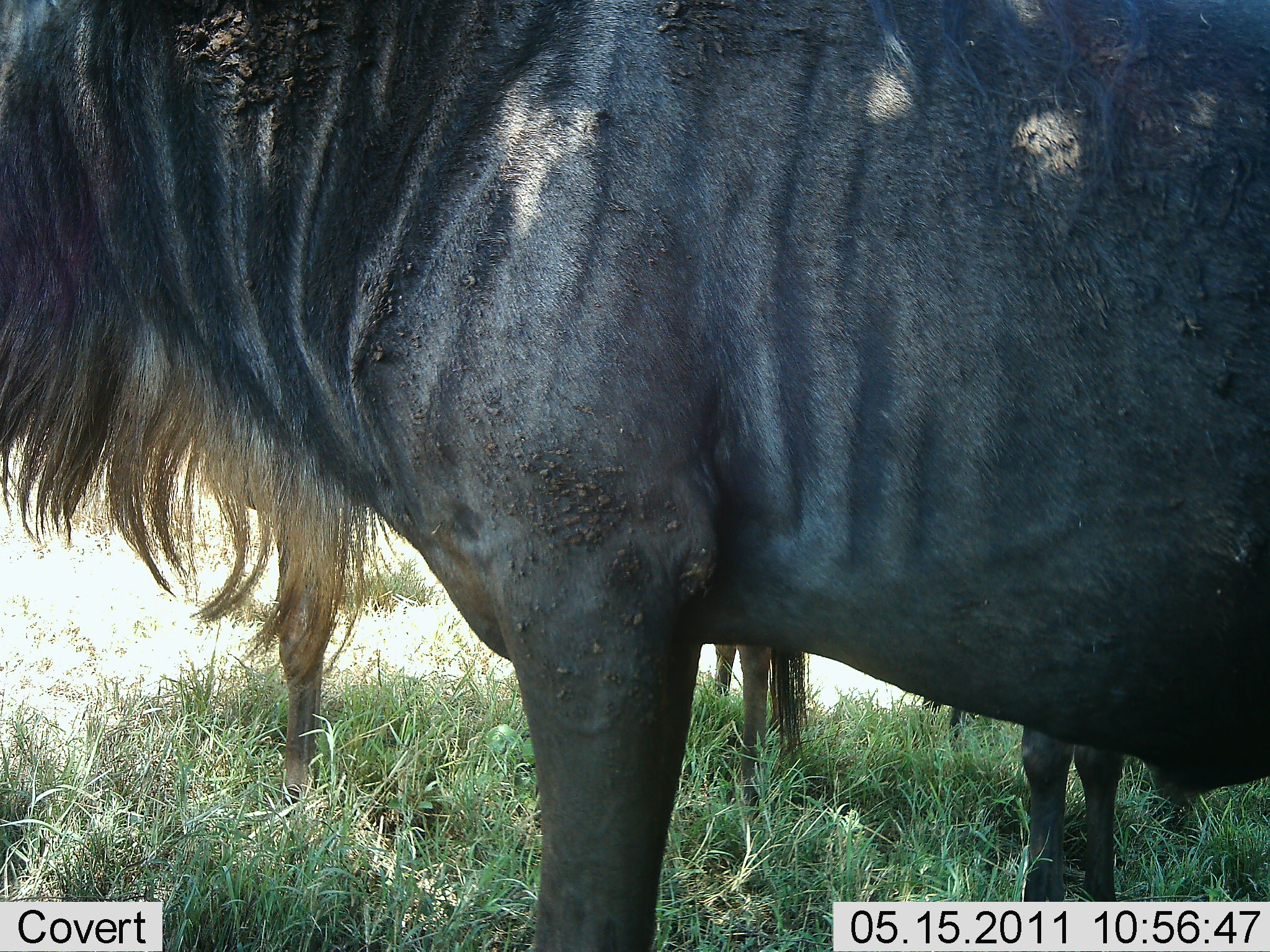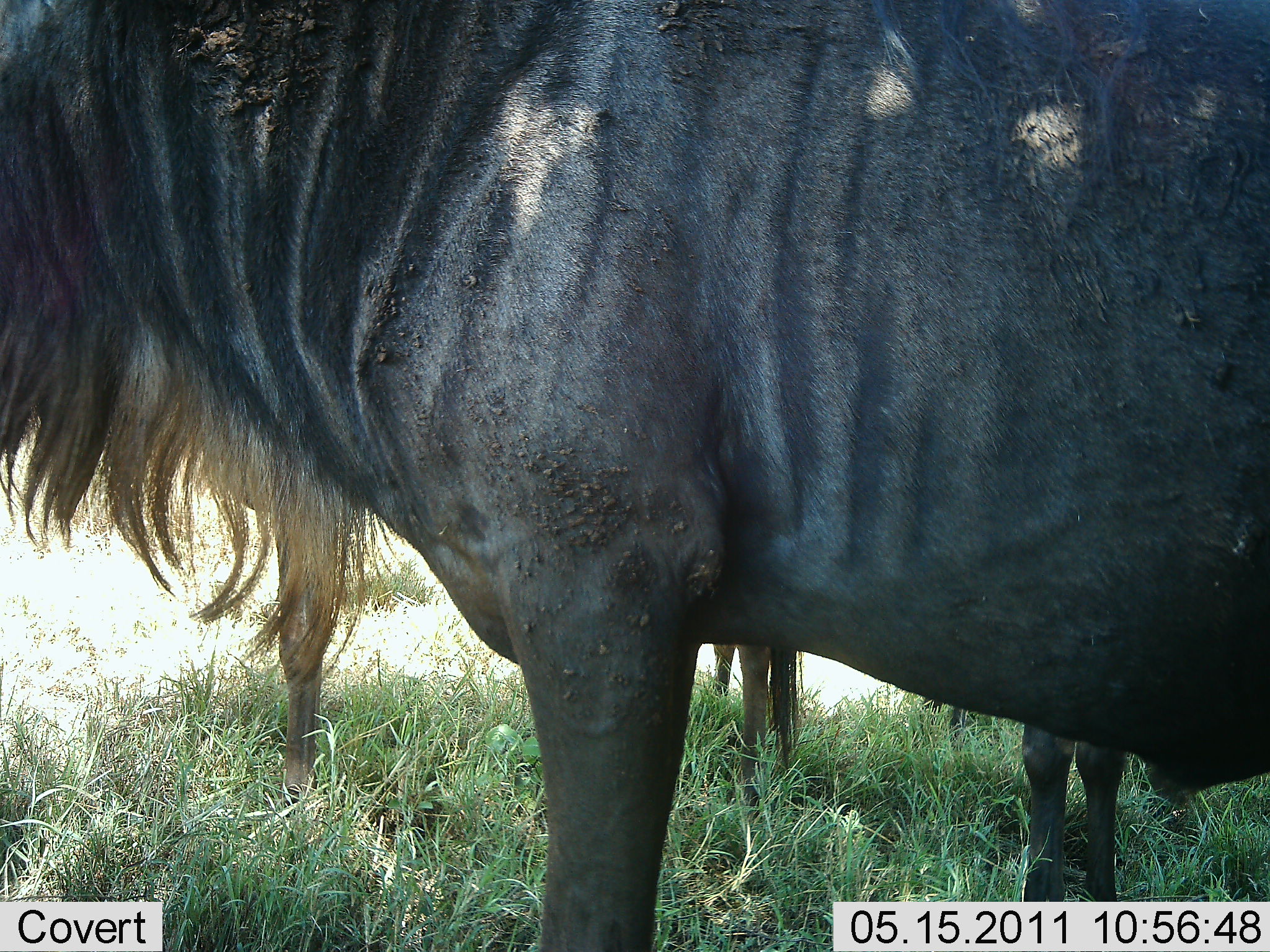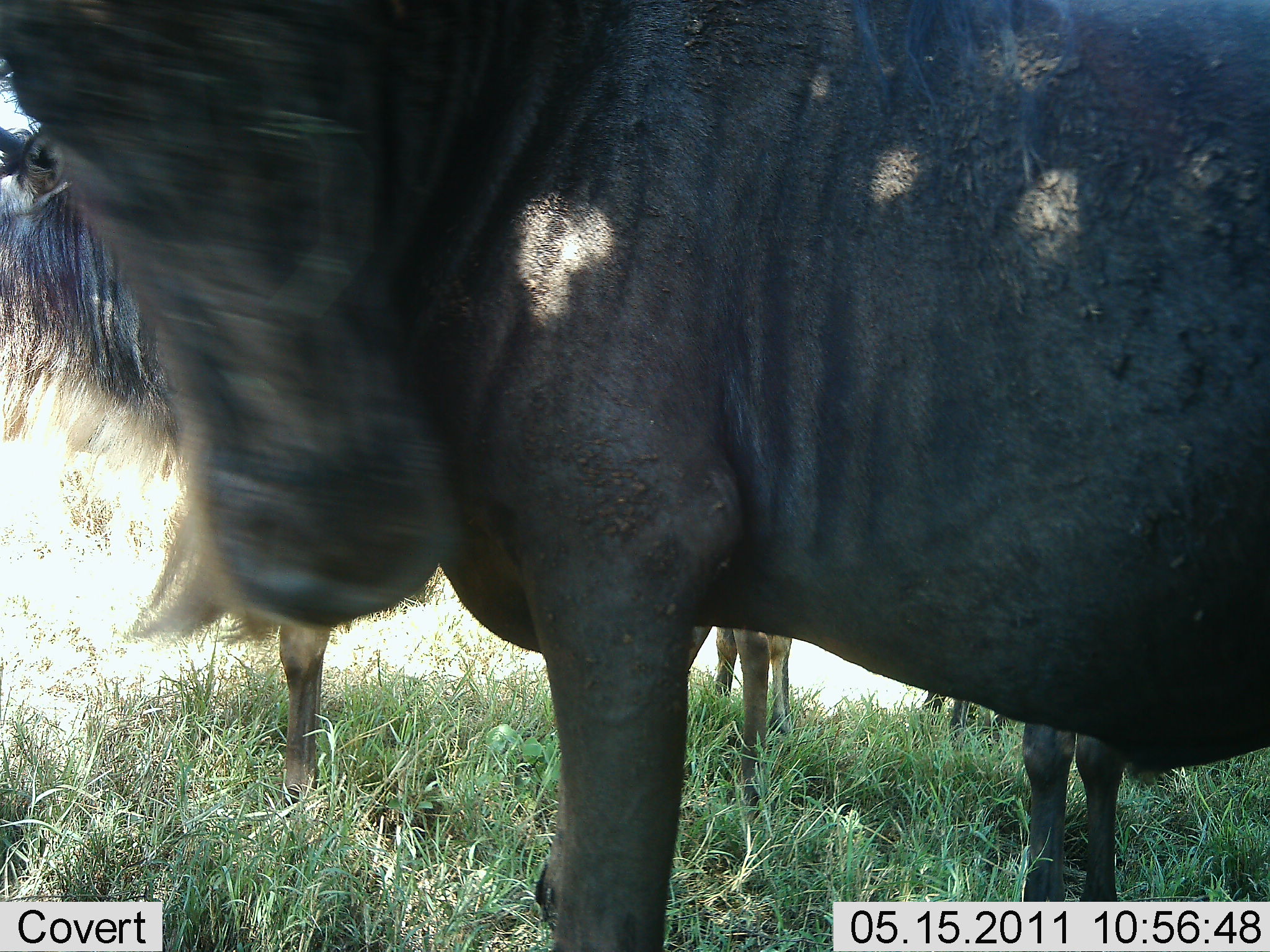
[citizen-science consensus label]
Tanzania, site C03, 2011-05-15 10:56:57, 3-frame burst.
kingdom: Animalia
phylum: Chordata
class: Mammalia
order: Artiodactyla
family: Bovidae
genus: Connochaetes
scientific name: Connochaetes taurinus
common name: blue wildebeest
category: wildebeest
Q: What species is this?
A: Wildebeest (blue wildebeest) (Connochaetes taurinus).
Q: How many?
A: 3.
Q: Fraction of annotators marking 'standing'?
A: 92%.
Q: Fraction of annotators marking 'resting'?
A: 17%.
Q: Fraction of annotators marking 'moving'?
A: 8%.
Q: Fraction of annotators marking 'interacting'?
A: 0%.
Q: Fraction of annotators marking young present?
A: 0%.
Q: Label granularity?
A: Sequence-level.